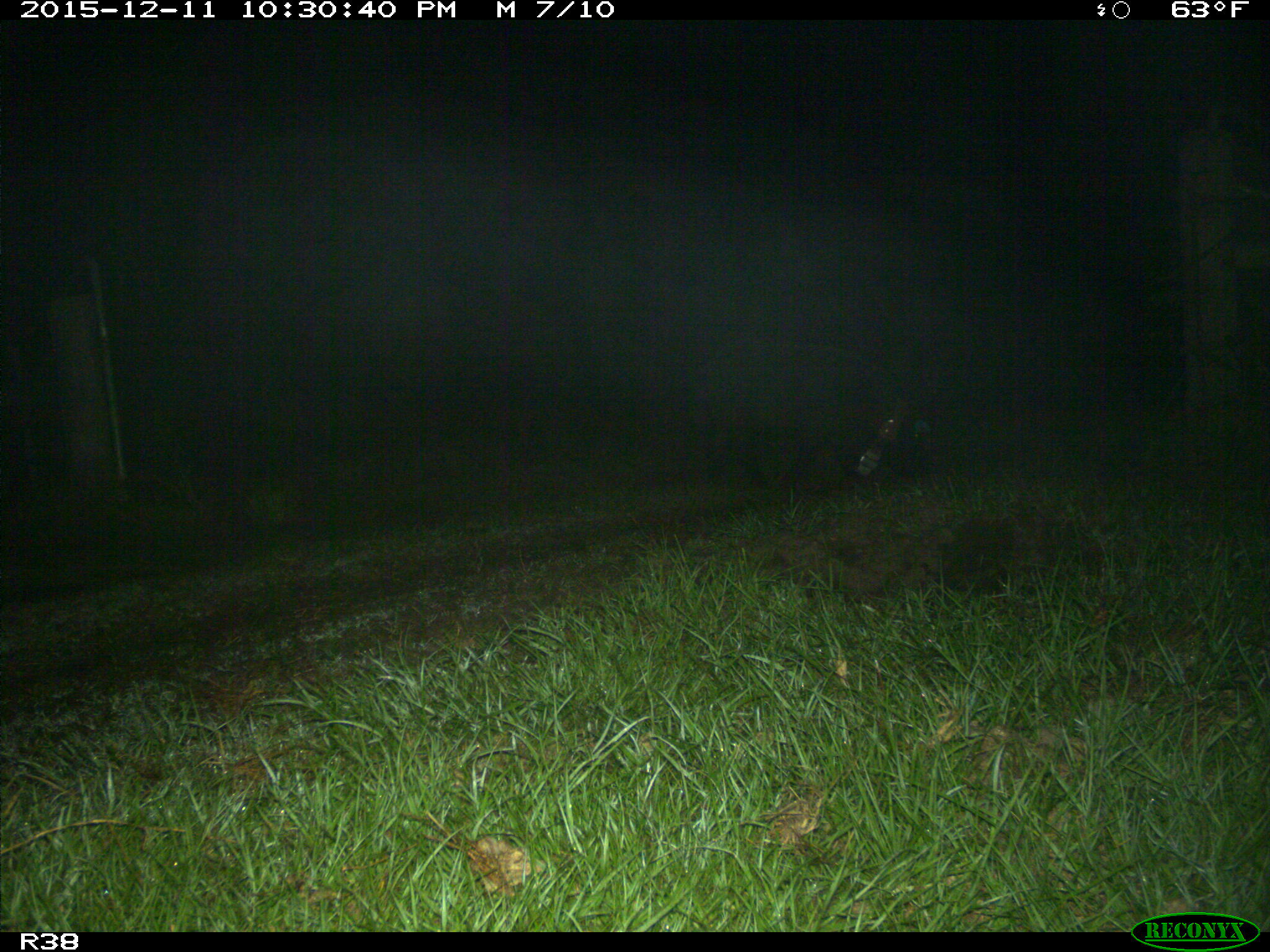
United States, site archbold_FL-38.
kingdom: Animalia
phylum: Chordata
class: Mammalia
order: Artiodactyla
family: Suidae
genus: Sus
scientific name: Sus scrofa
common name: wild boar